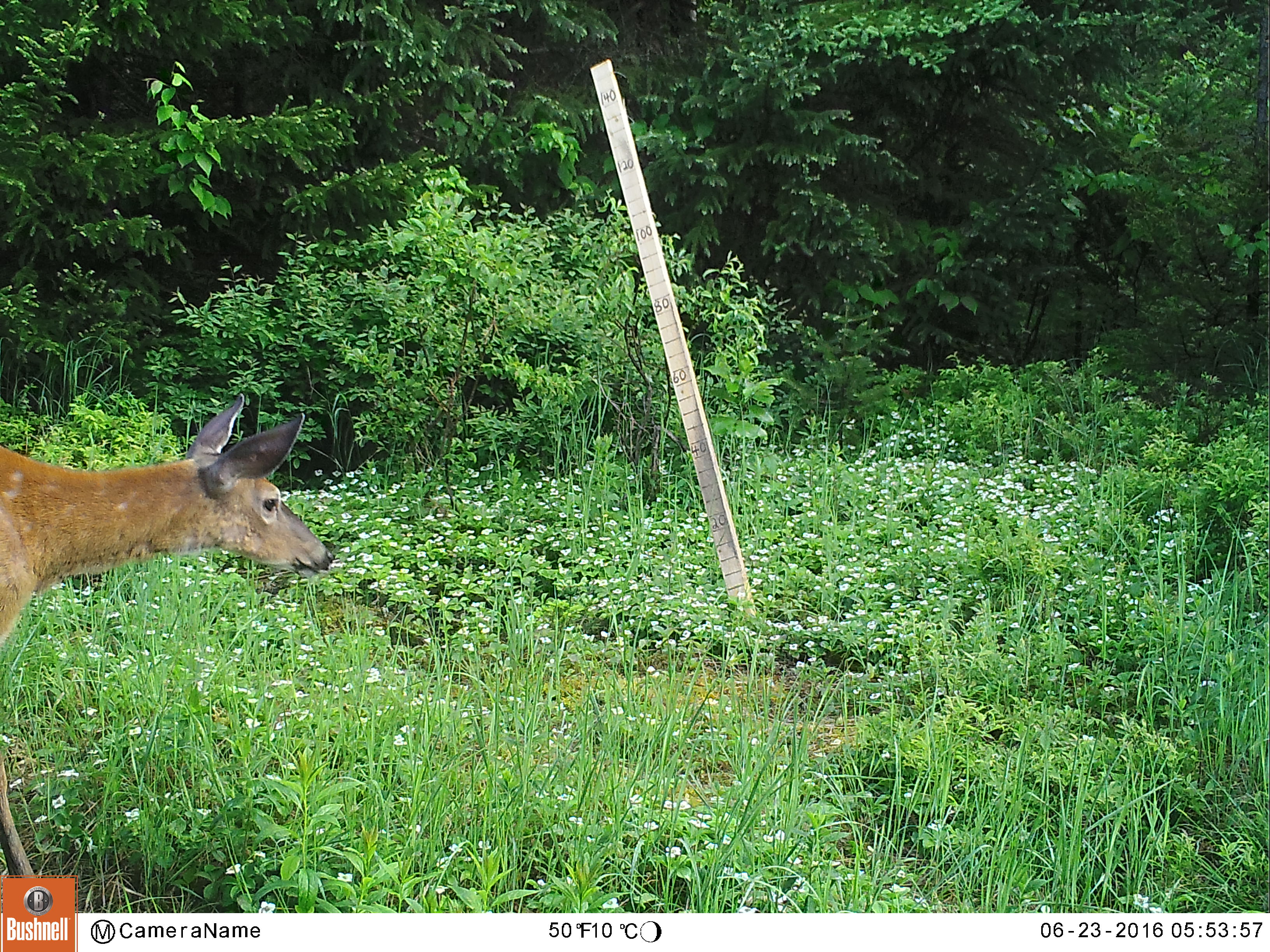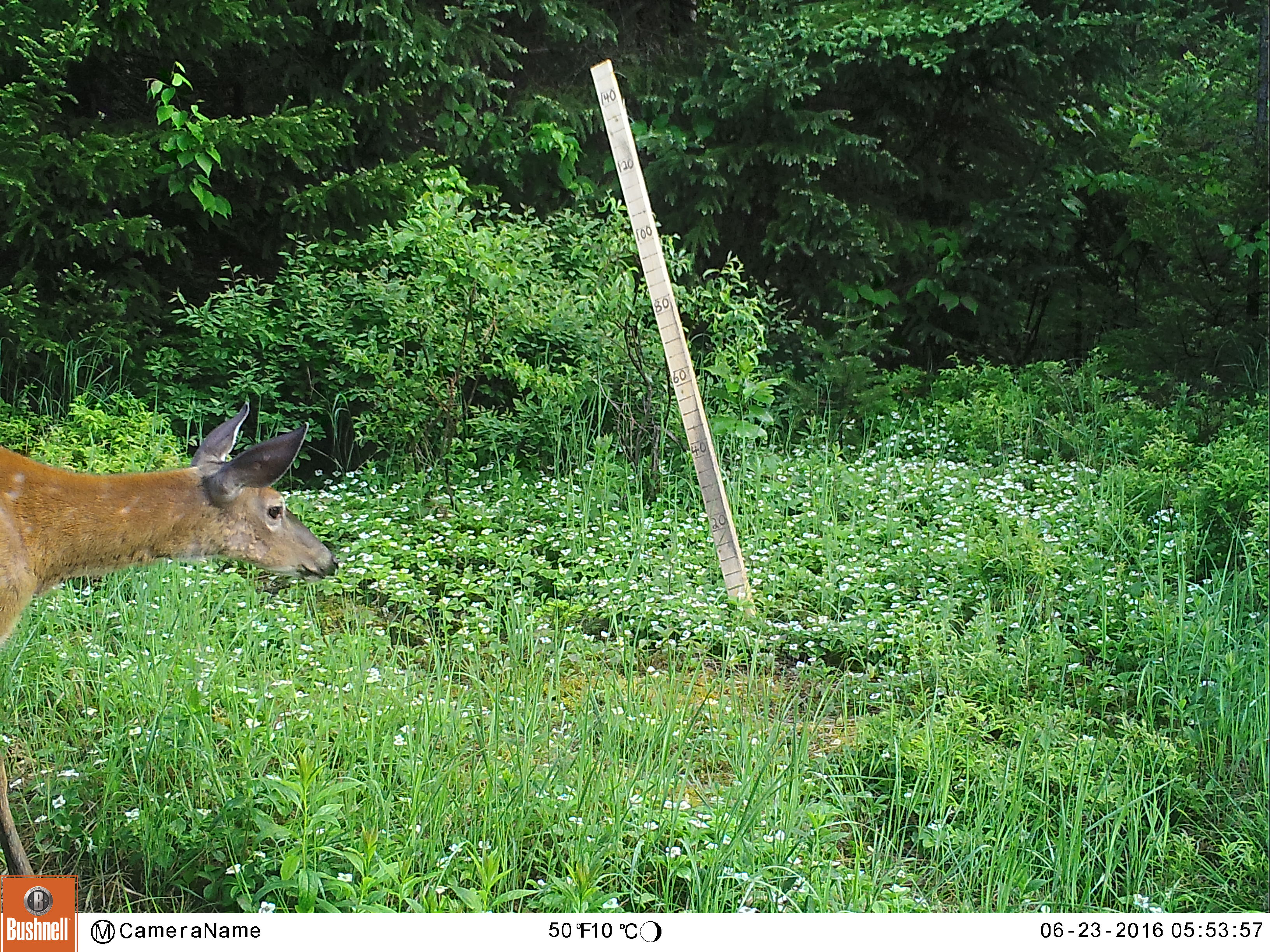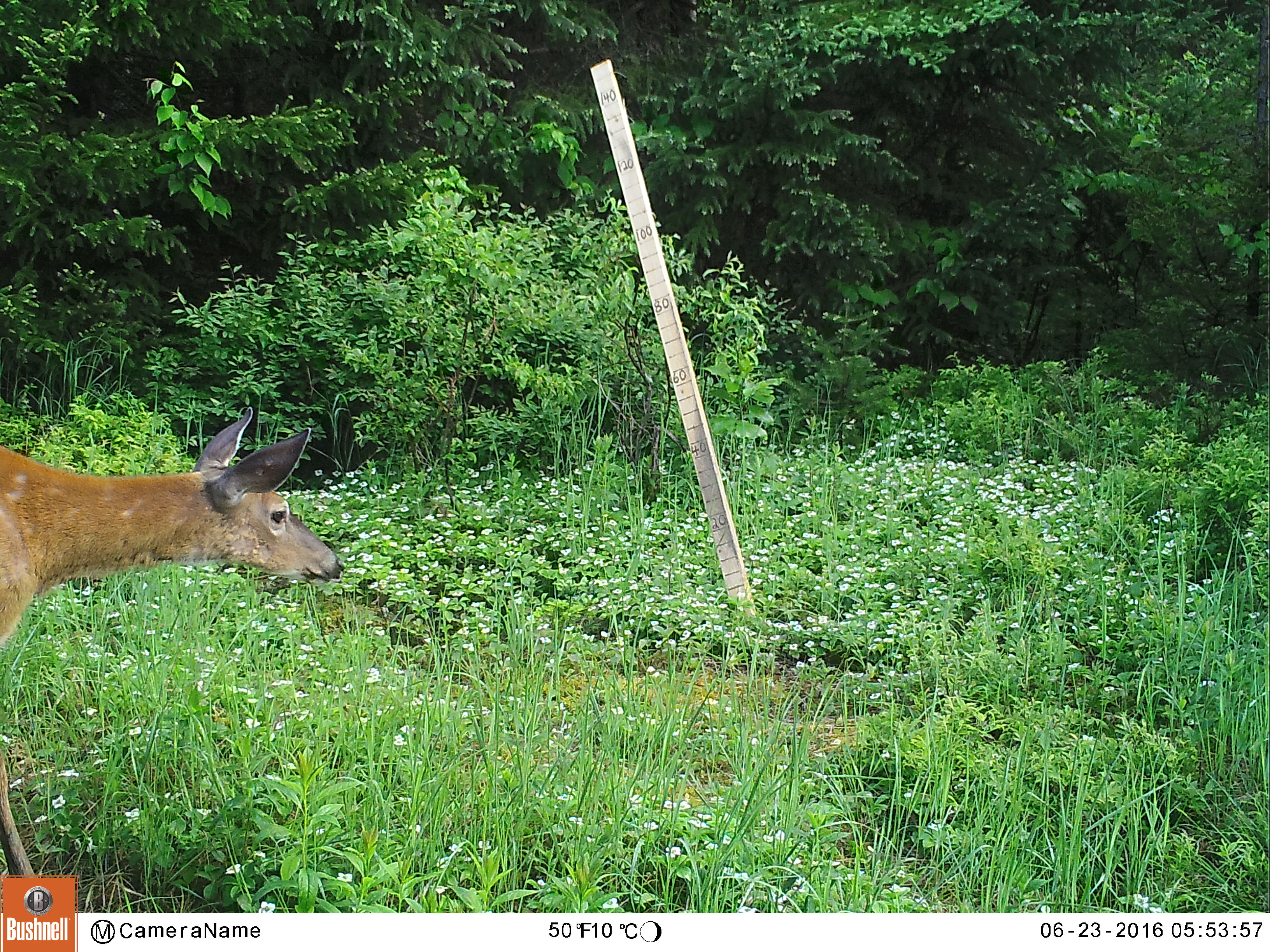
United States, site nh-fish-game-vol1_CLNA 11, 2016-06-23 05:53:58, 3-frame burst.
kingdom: Animalia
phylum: Chordata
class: Mammalia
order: Artiodactyla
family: Cervidae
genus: Odocoileus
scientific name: Odocoileus virginianus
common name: white-tailed deer